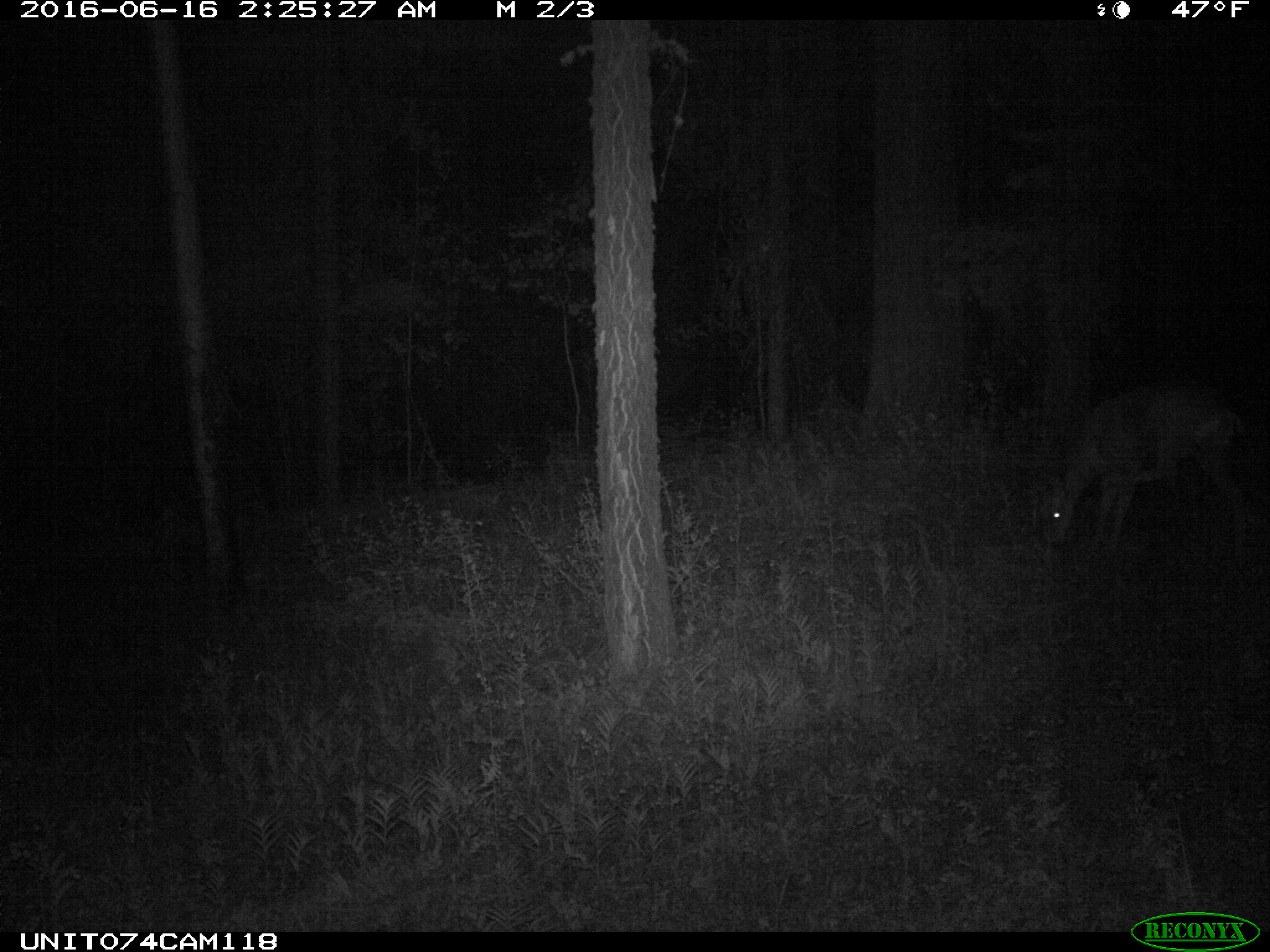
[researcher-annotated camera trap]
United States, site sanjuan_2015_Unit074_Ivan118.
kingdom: Animalia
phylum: Chordata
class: Mammalia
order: Artiodactyla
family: Cervidae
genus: Odocoileus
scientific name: Odocoileus hemionus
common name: mule deer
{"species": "Odocoileus hemionus (mule deer)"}